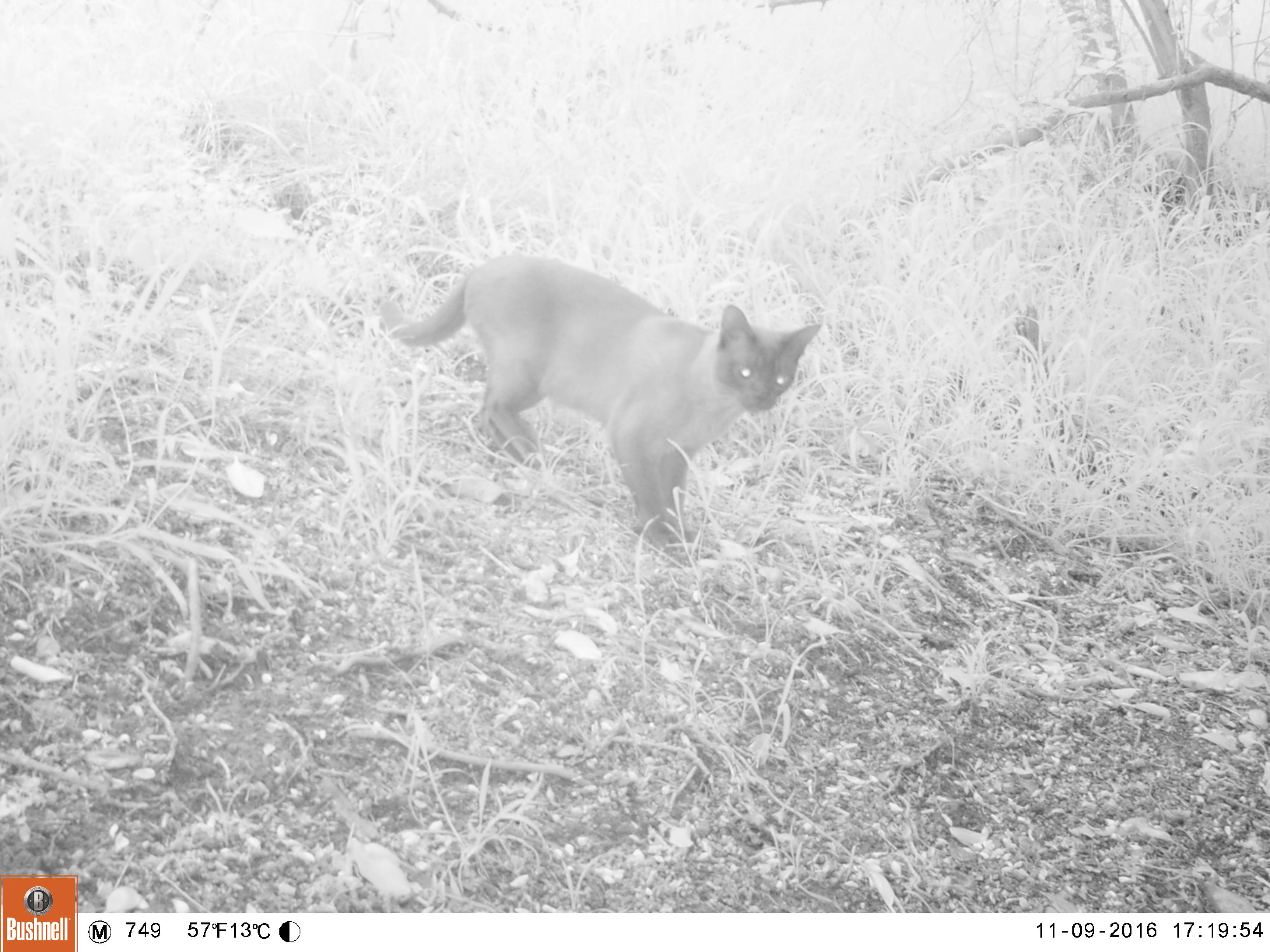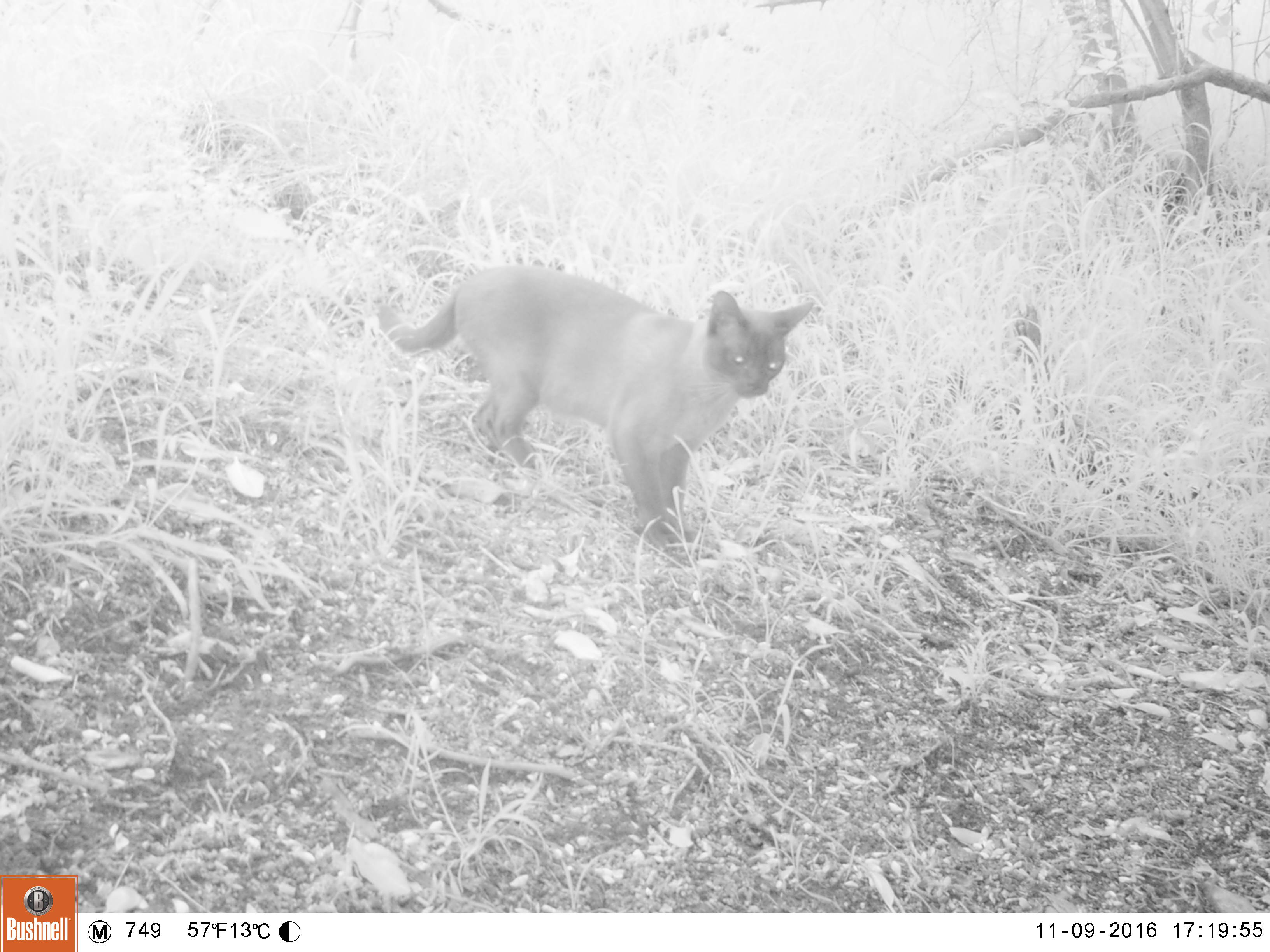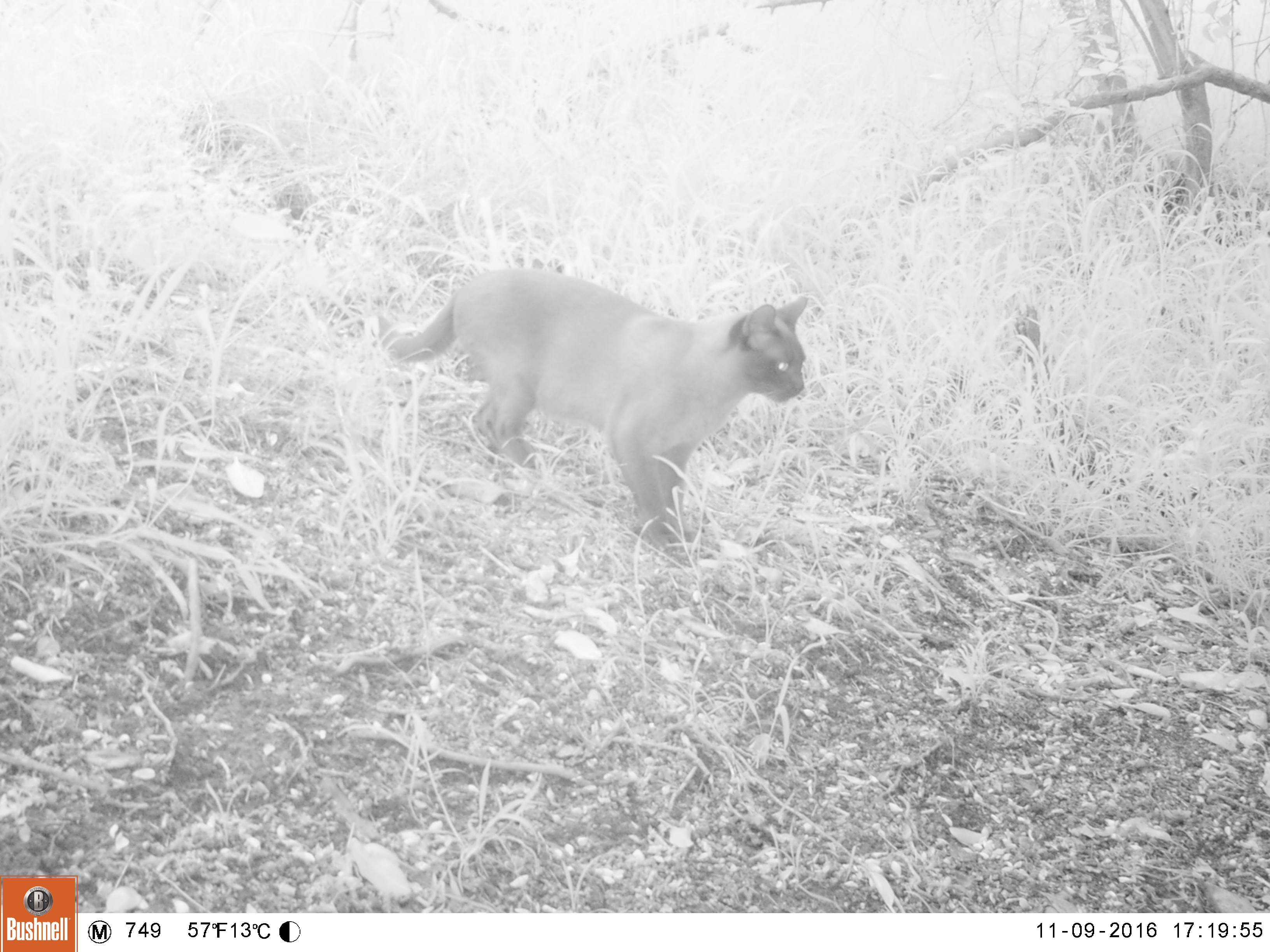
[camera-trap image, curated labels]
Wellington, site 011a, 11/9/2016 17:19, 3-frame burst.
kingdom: Animalia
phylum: Chordata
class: Mammalia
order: Carnivora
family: Felidae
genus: Felis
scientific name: Felis catus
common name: cat